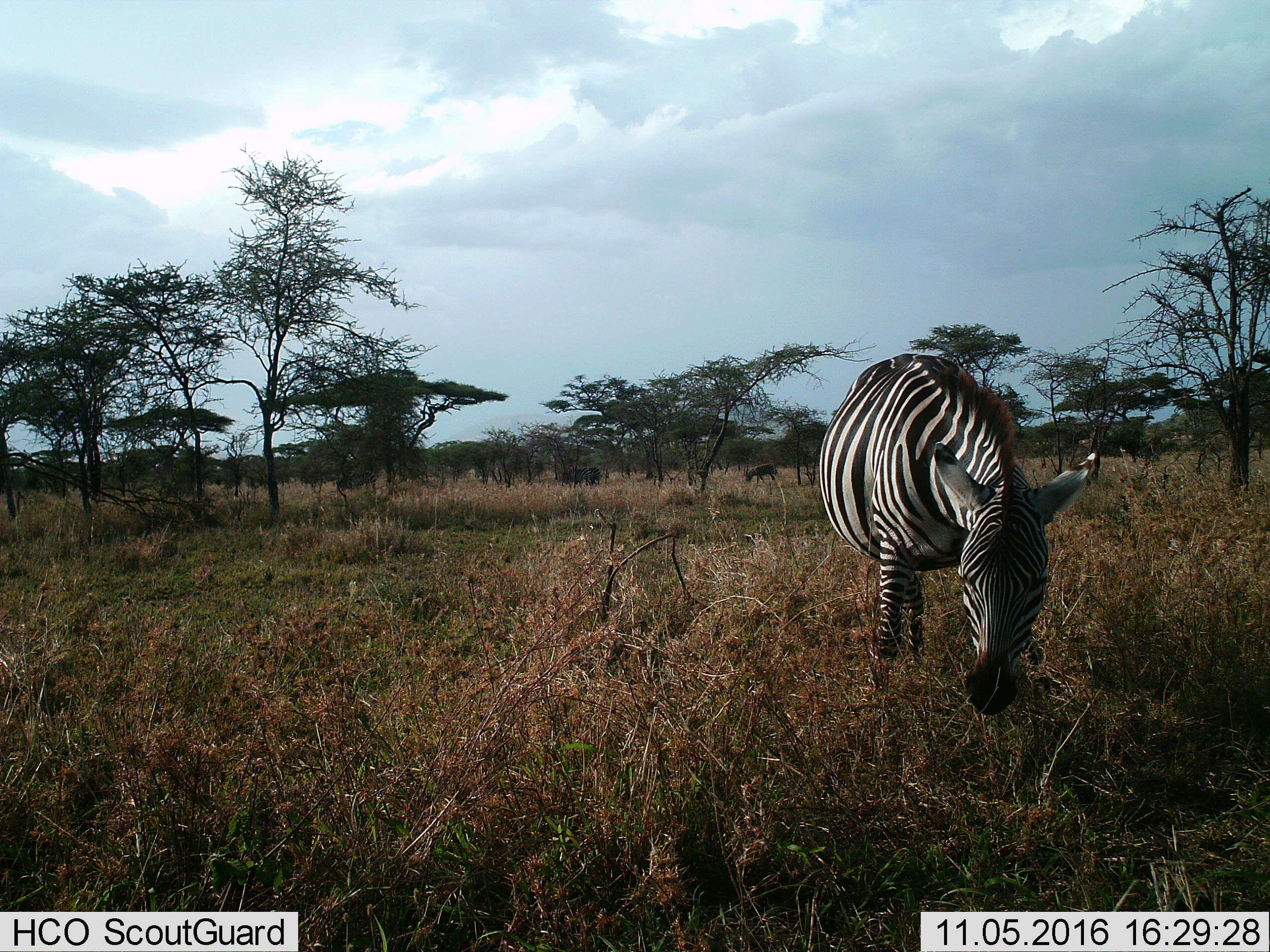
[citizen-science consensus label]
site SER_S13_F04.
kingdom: Animalia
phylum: Chordata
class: Mammalia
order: Perissodactyla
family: Equidae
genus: Equus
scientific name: Equus quagga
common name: plains zebra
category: zebraplains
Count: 1.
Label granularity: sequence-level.